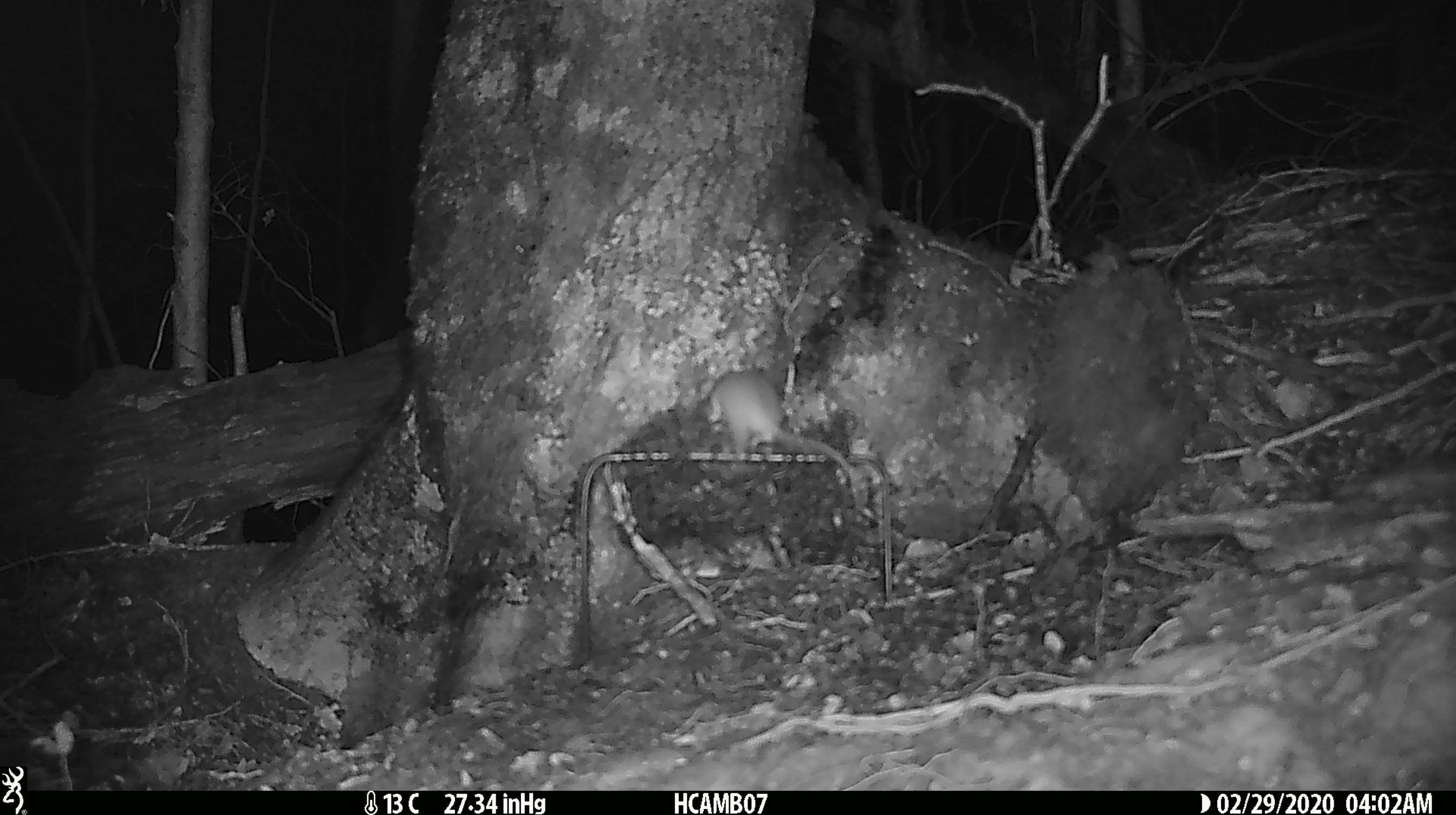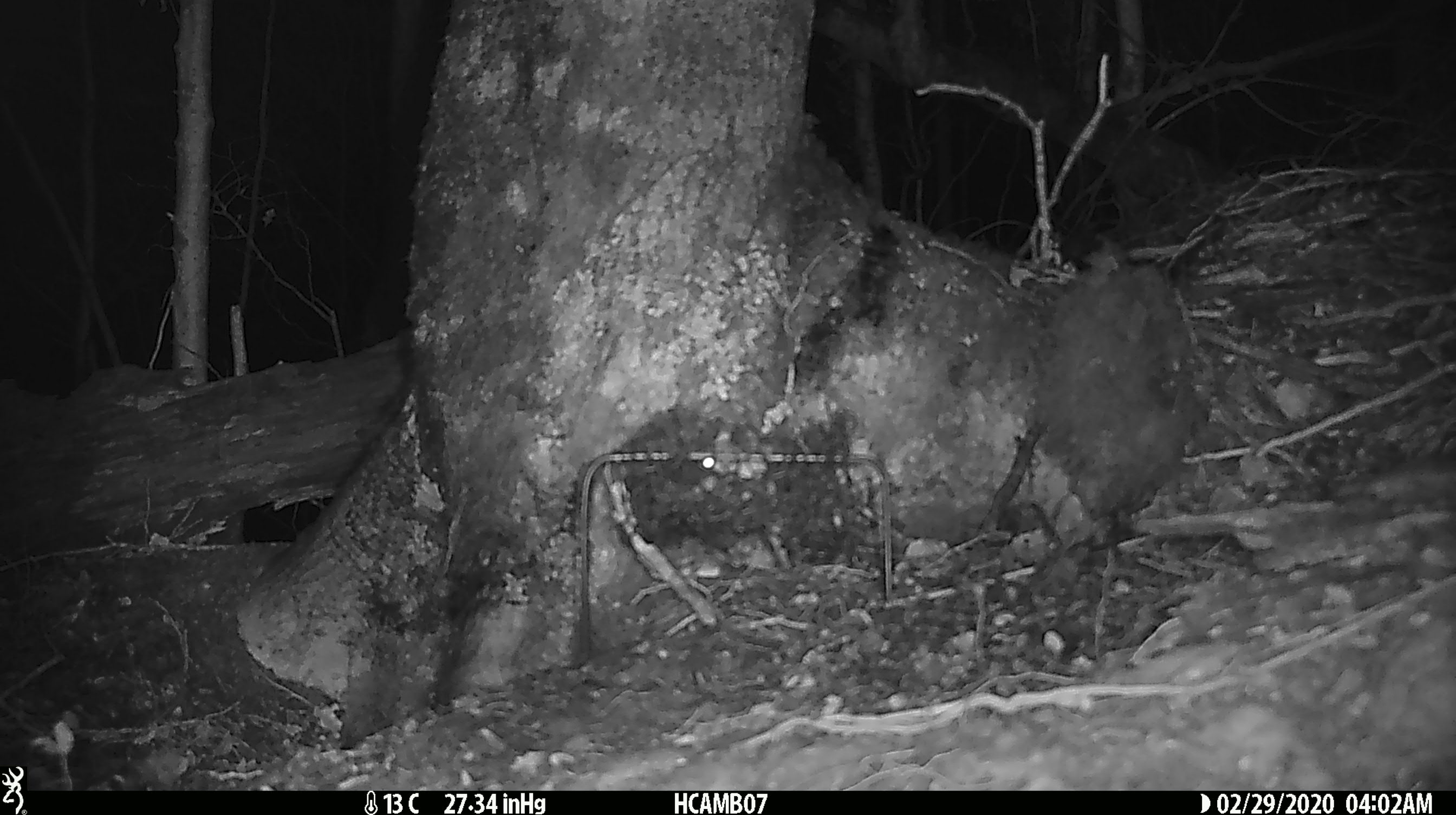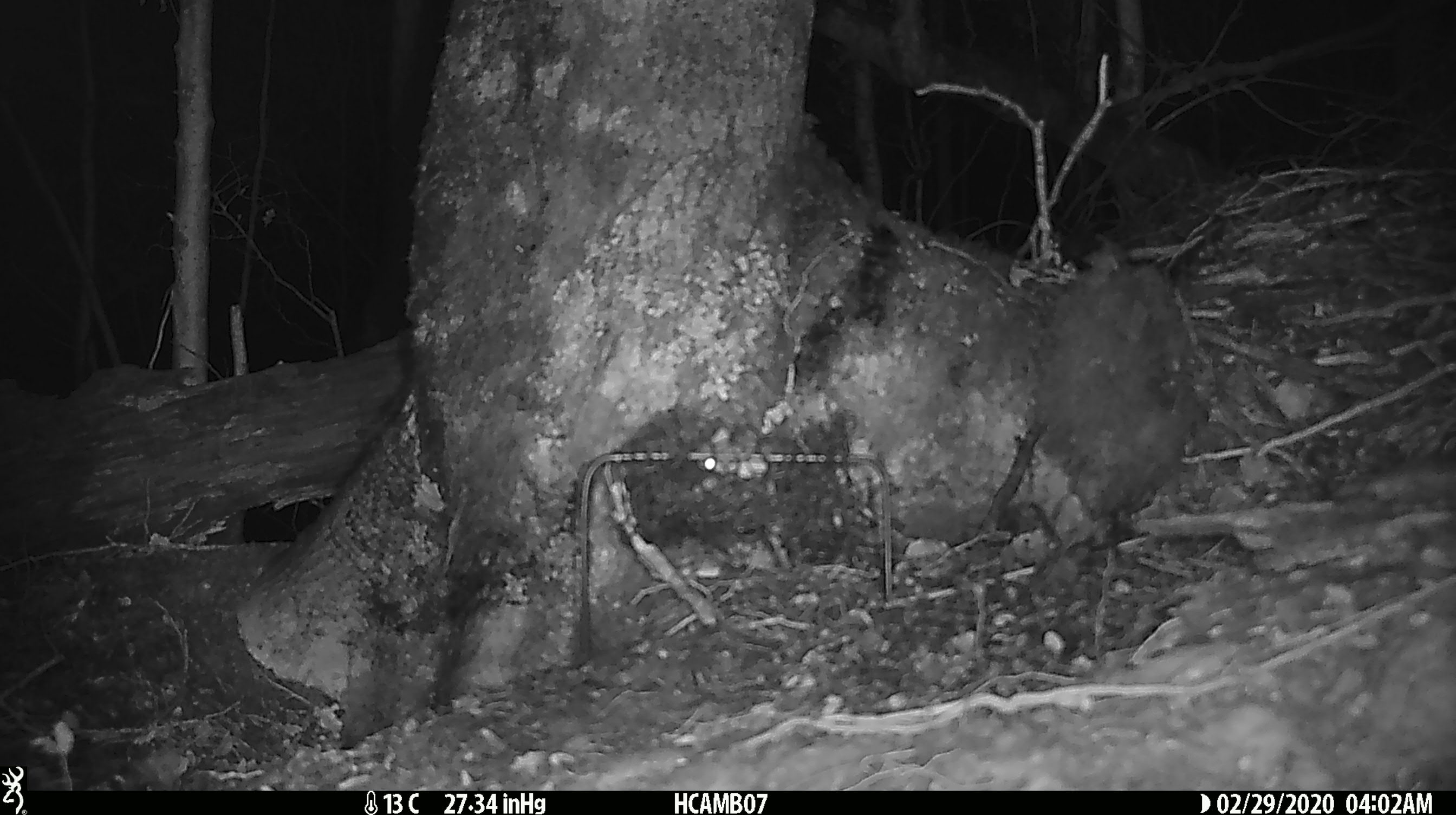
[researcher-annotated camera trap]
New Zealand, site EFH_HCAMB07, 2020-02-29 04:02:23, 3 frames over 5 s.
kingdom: Animalia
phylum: Chordata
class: Mammalia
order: Rodentia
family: Muridae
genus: Mus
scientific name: Mus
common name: mouse